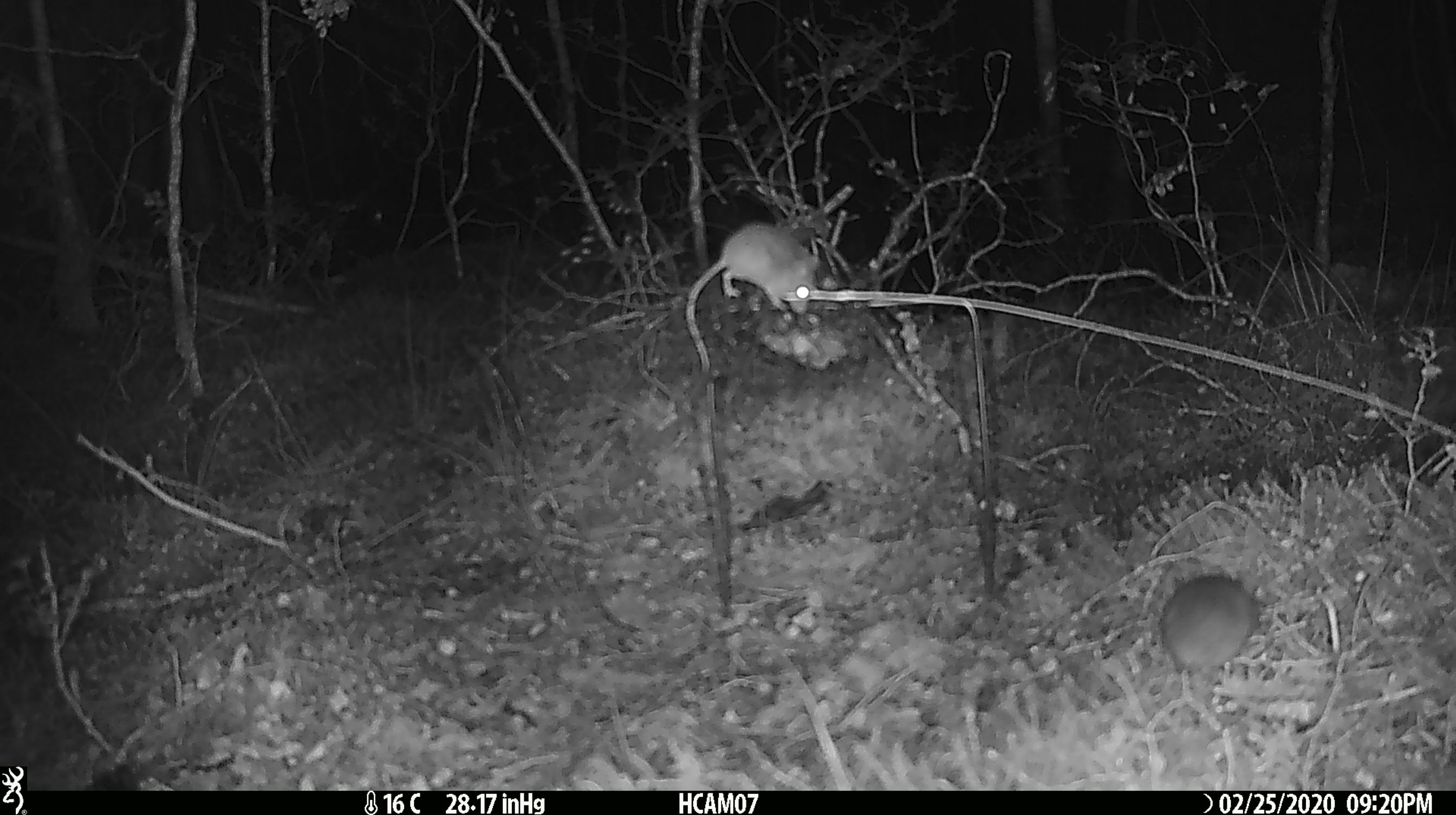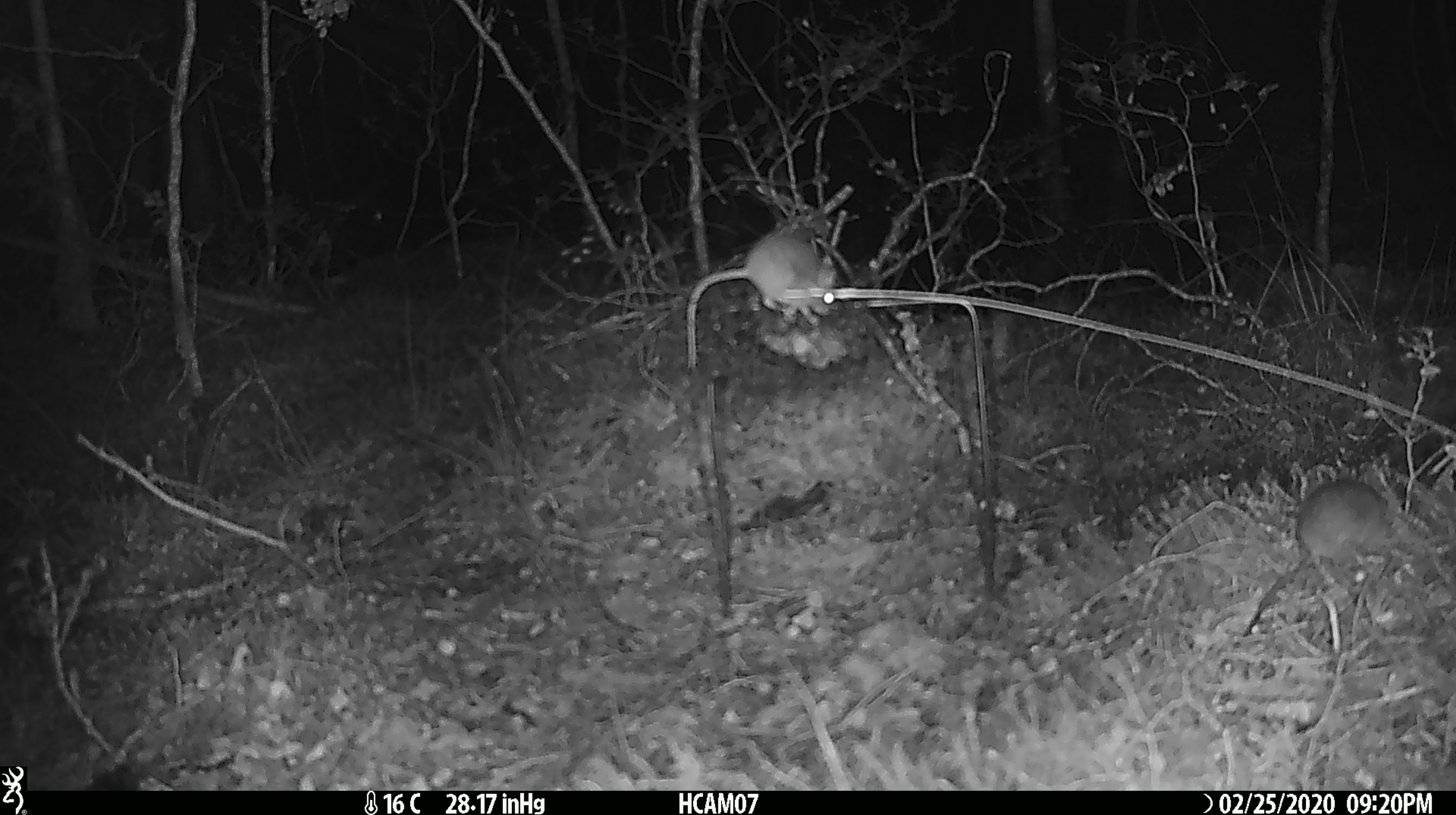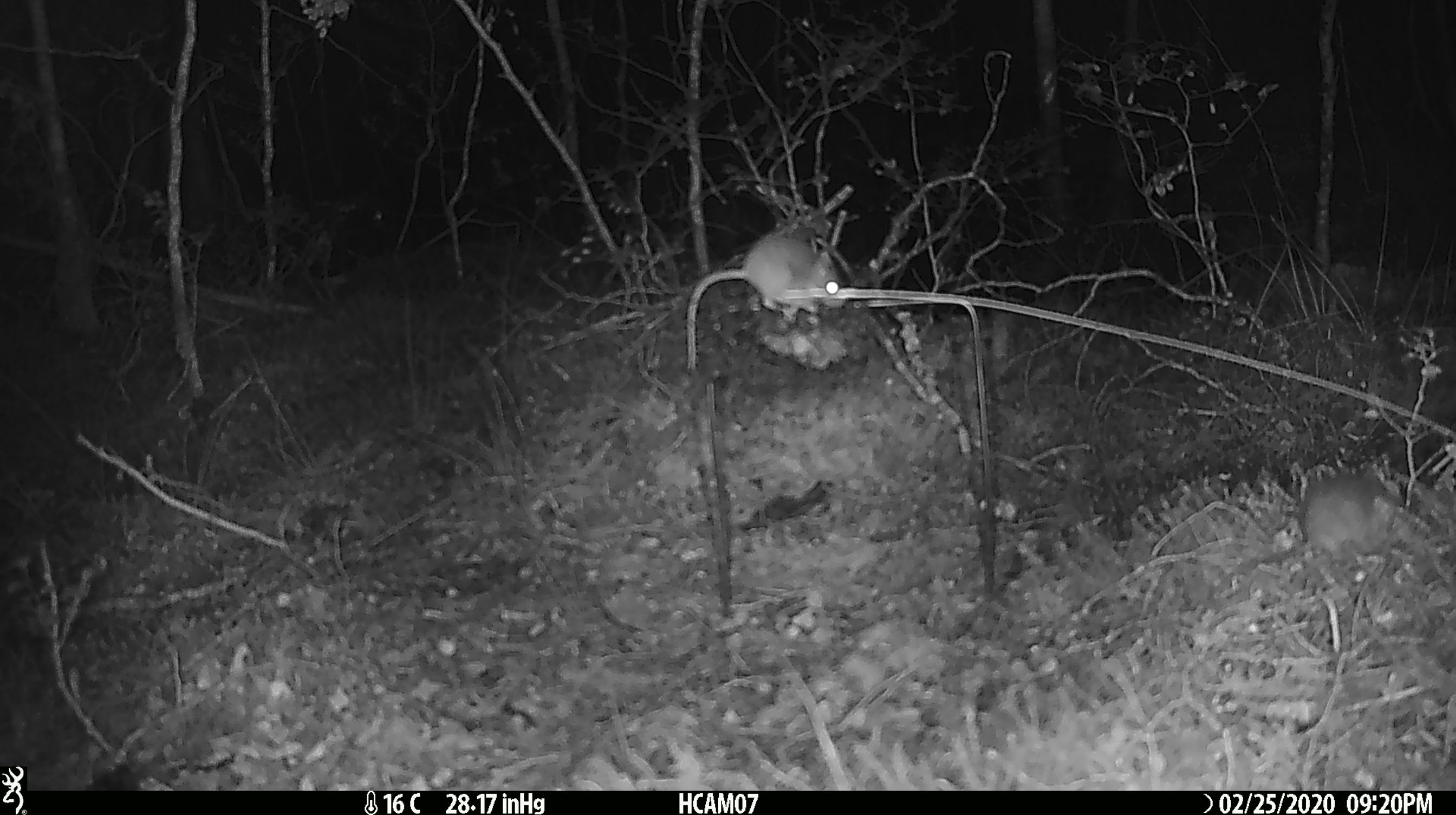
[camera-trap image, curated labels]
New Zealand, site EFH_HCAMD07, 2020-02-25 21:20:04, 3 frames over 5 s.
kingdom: Animalia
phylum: Chordata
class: Mammalia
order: Rodentia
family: Muridae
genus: Mus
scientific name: Mus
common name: mouse